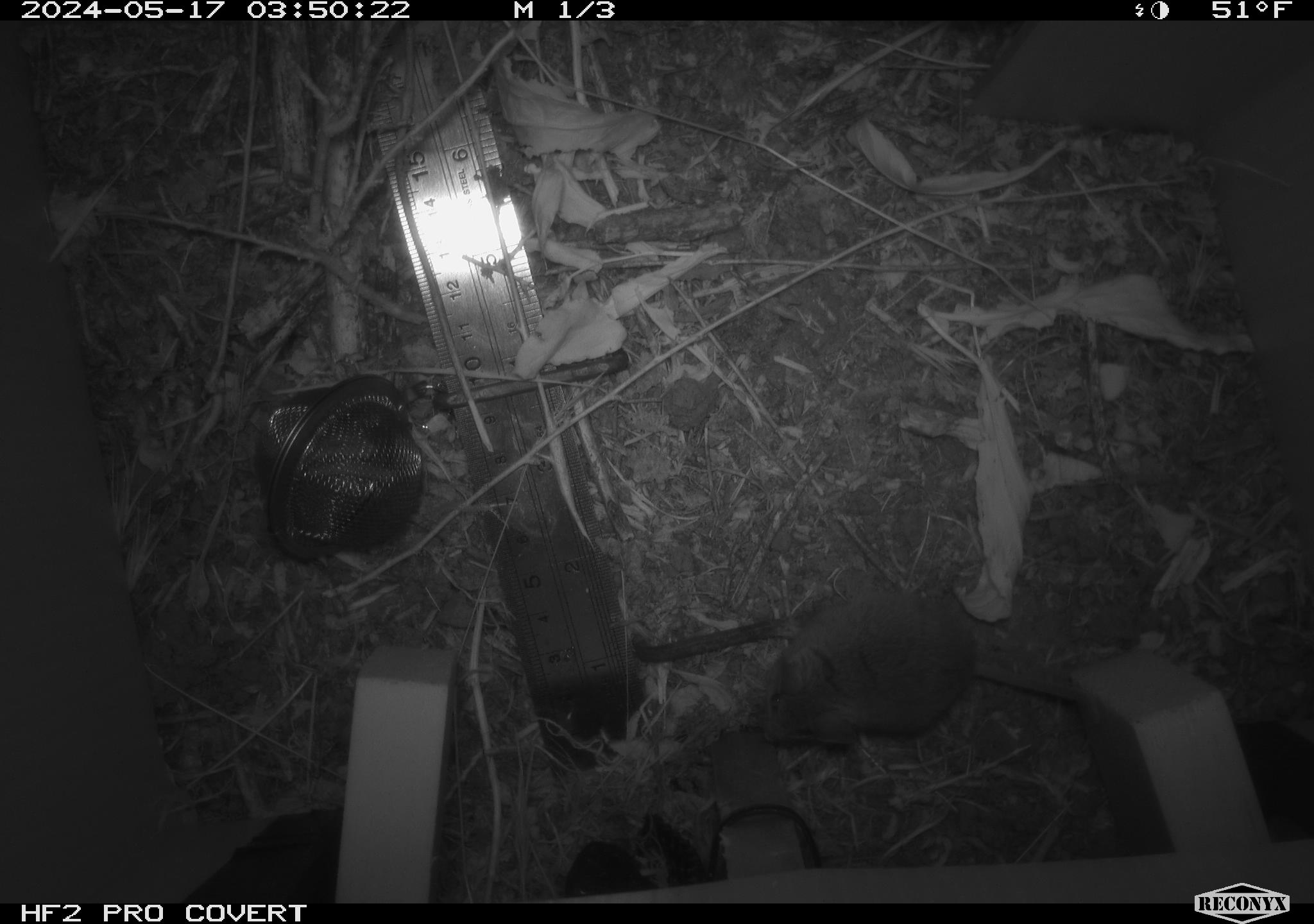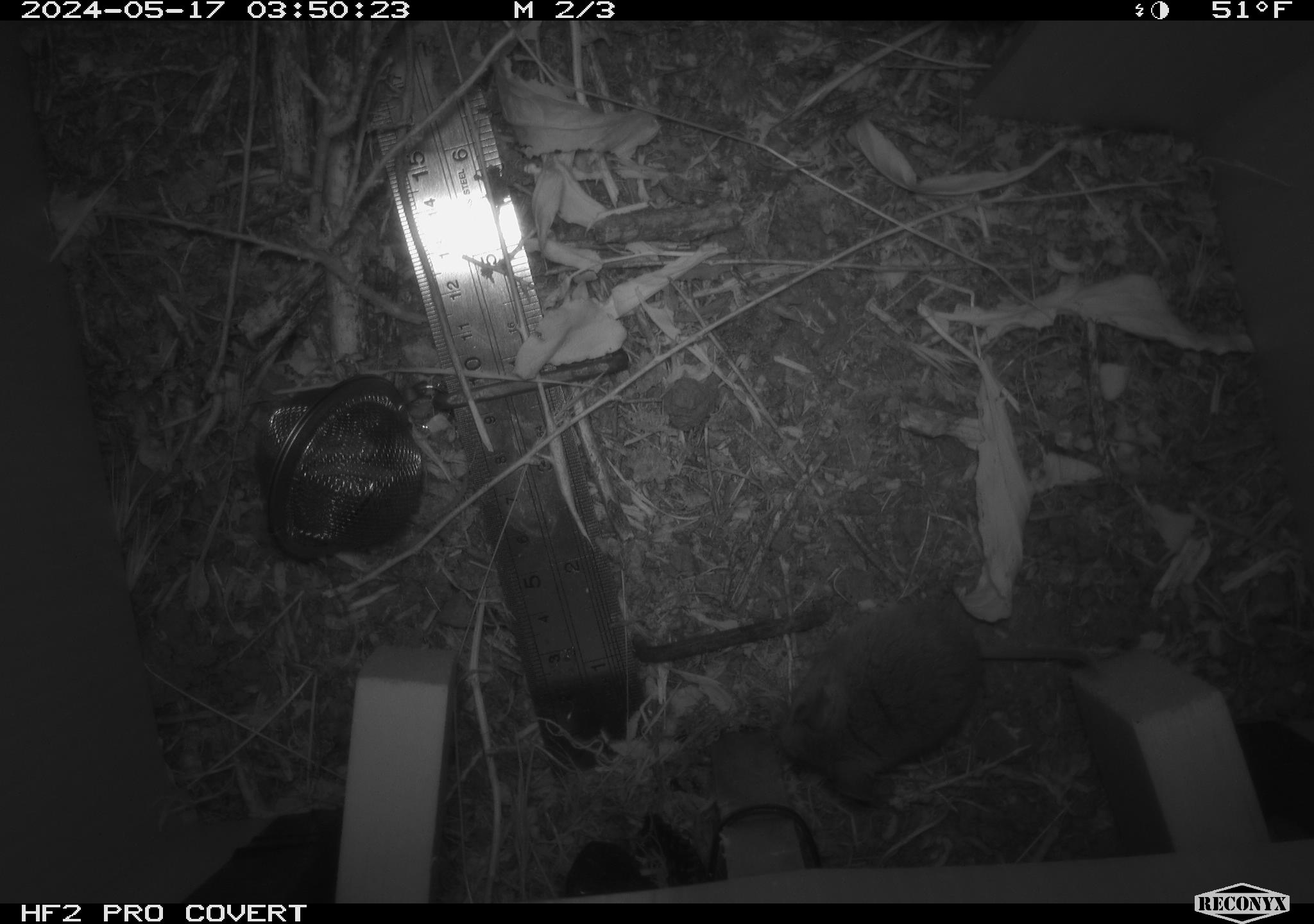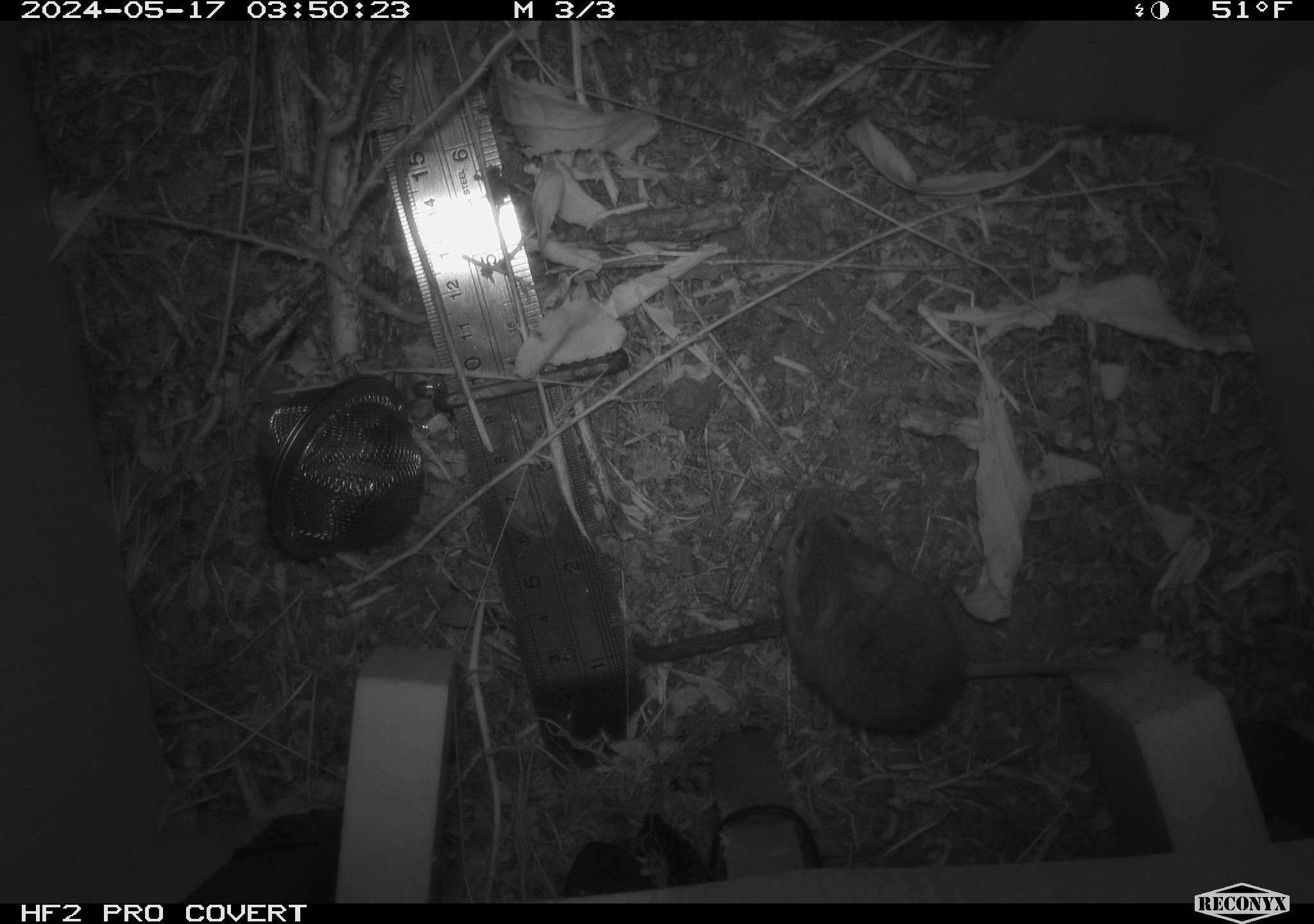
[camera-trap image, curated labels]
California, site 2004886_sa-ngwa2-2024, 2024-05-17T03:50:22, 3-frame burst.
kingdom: Animalia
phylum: Chordata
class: Mammalia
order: Rodentia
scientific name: Rodentia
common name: mouse species